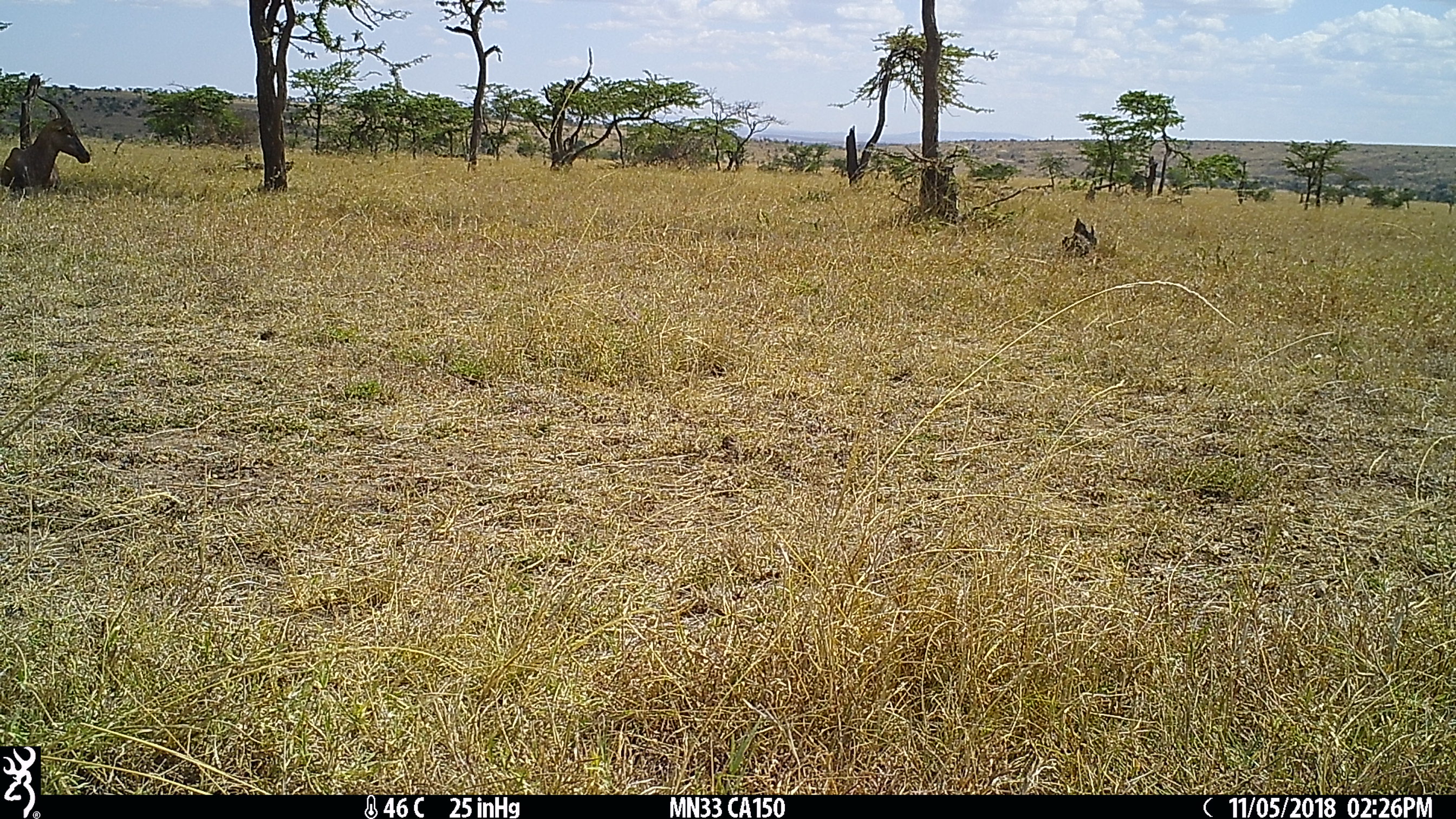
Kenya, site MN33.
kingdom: Animalia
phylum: Chordata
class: Mammalia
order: Artiodactyla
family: Bovidae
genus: Damaliscus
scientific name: Damaliscus lunatus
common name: topi